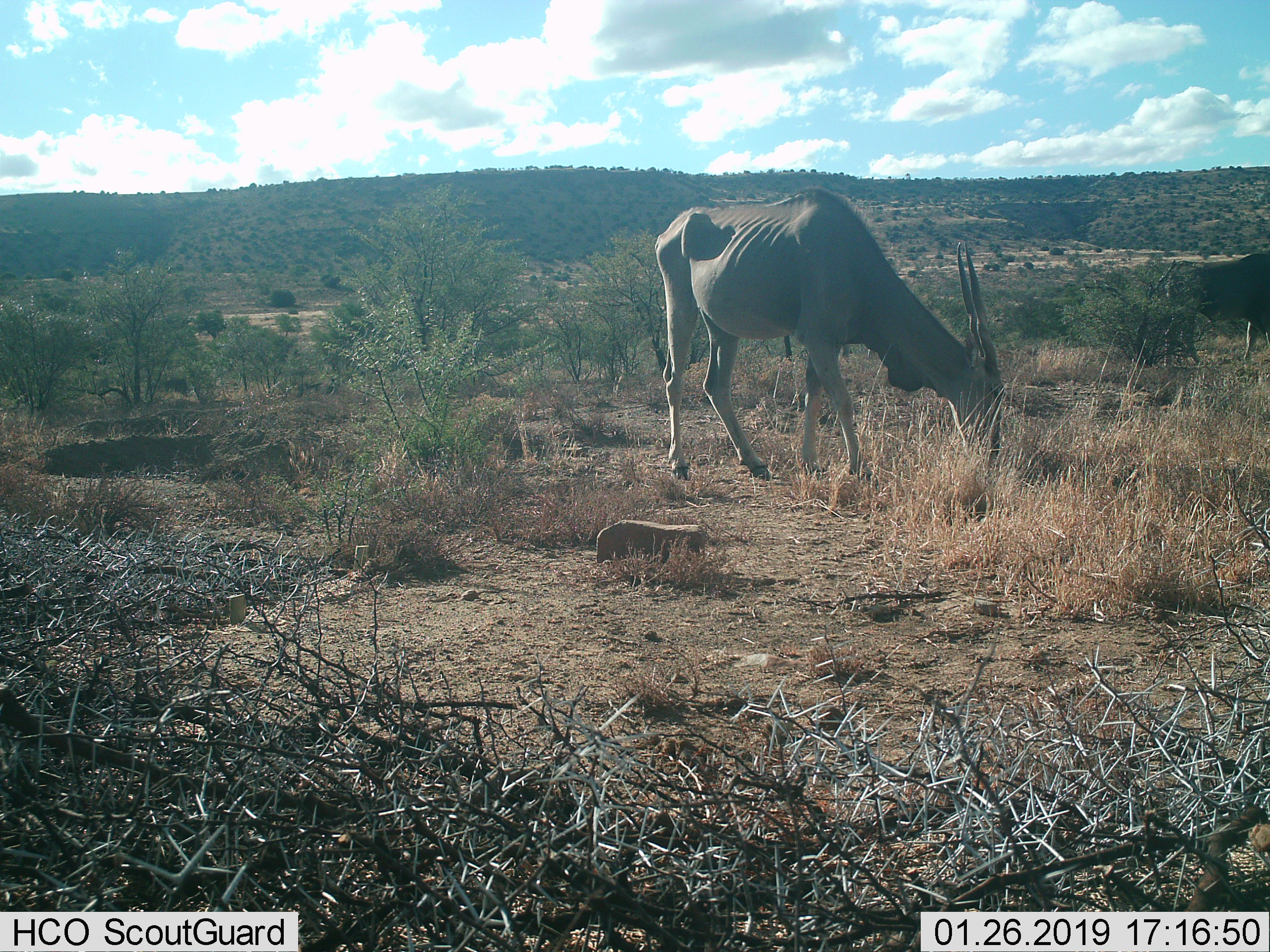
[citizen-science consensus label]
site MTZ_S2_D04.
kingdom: Animalia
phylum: Chordata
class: Mammalia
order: Artiodactyla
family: Bovidae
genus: Tragelaphus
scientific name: Tragelaphus oryx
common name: eland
Eland (Tragelaphus oryx), count 2. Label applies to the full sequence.